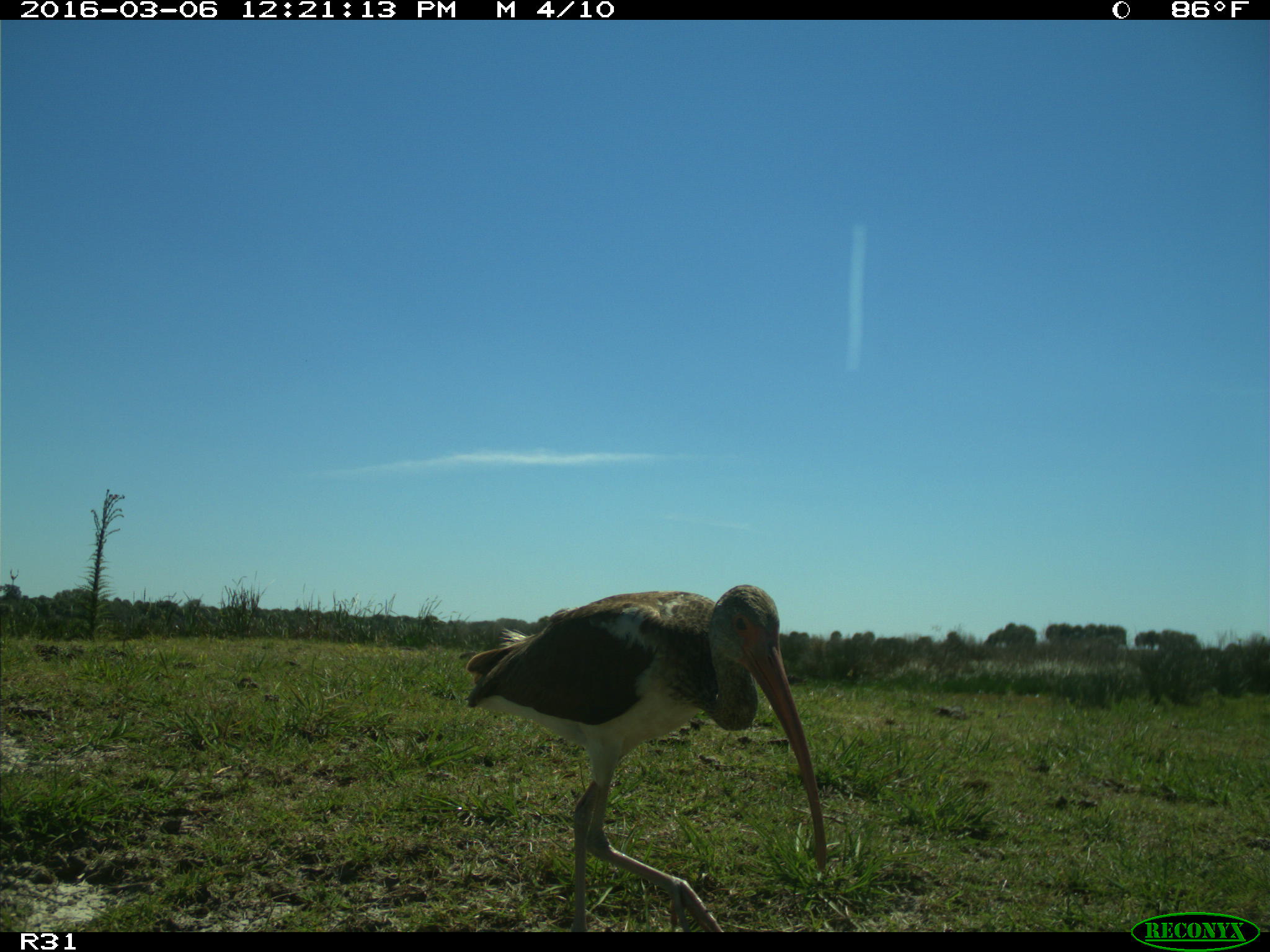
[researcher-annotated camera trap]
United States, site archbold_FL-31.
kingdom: Animalia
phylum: Chordata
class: Aves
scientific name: Aves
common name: birds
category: unidentified bird